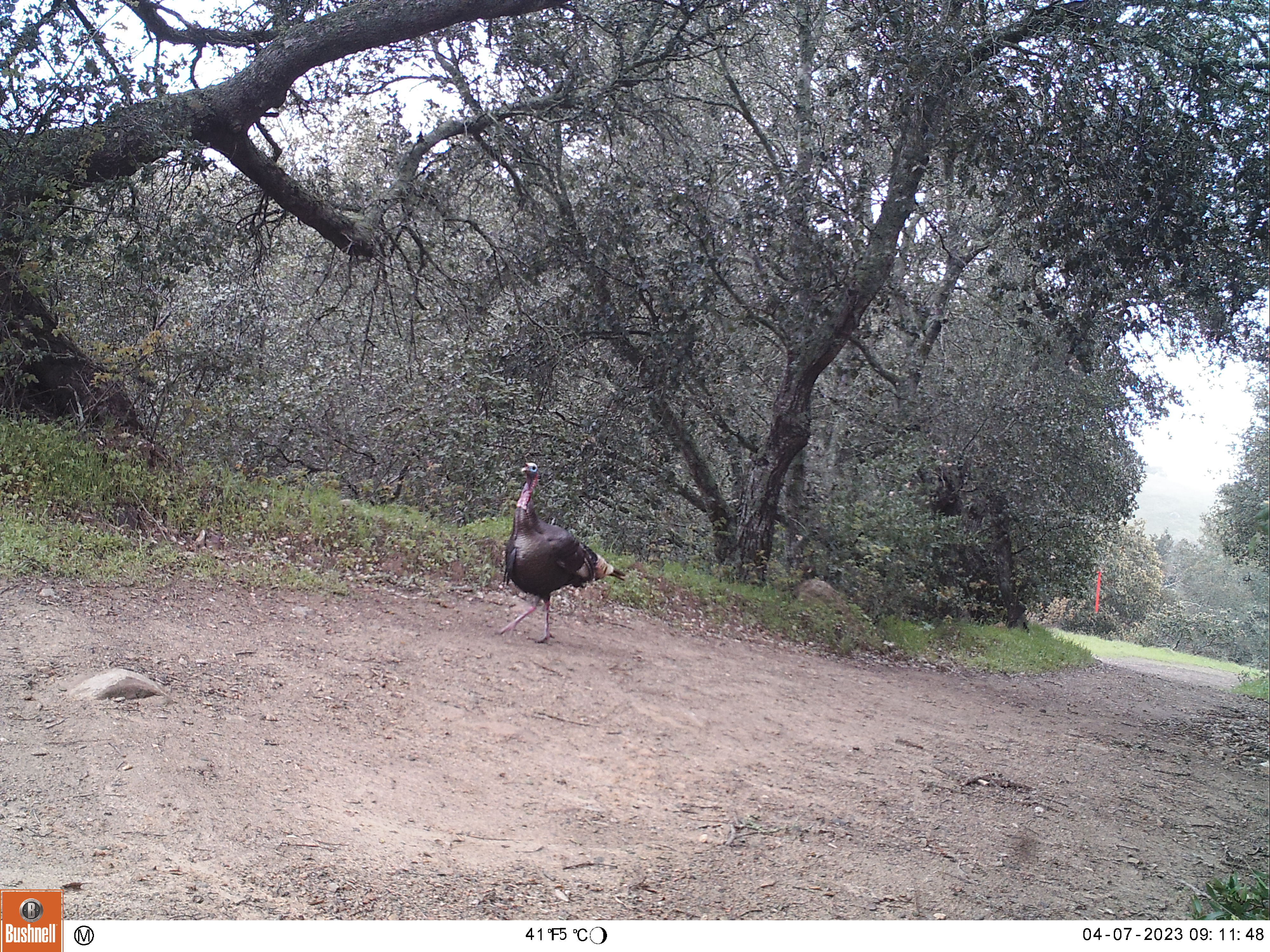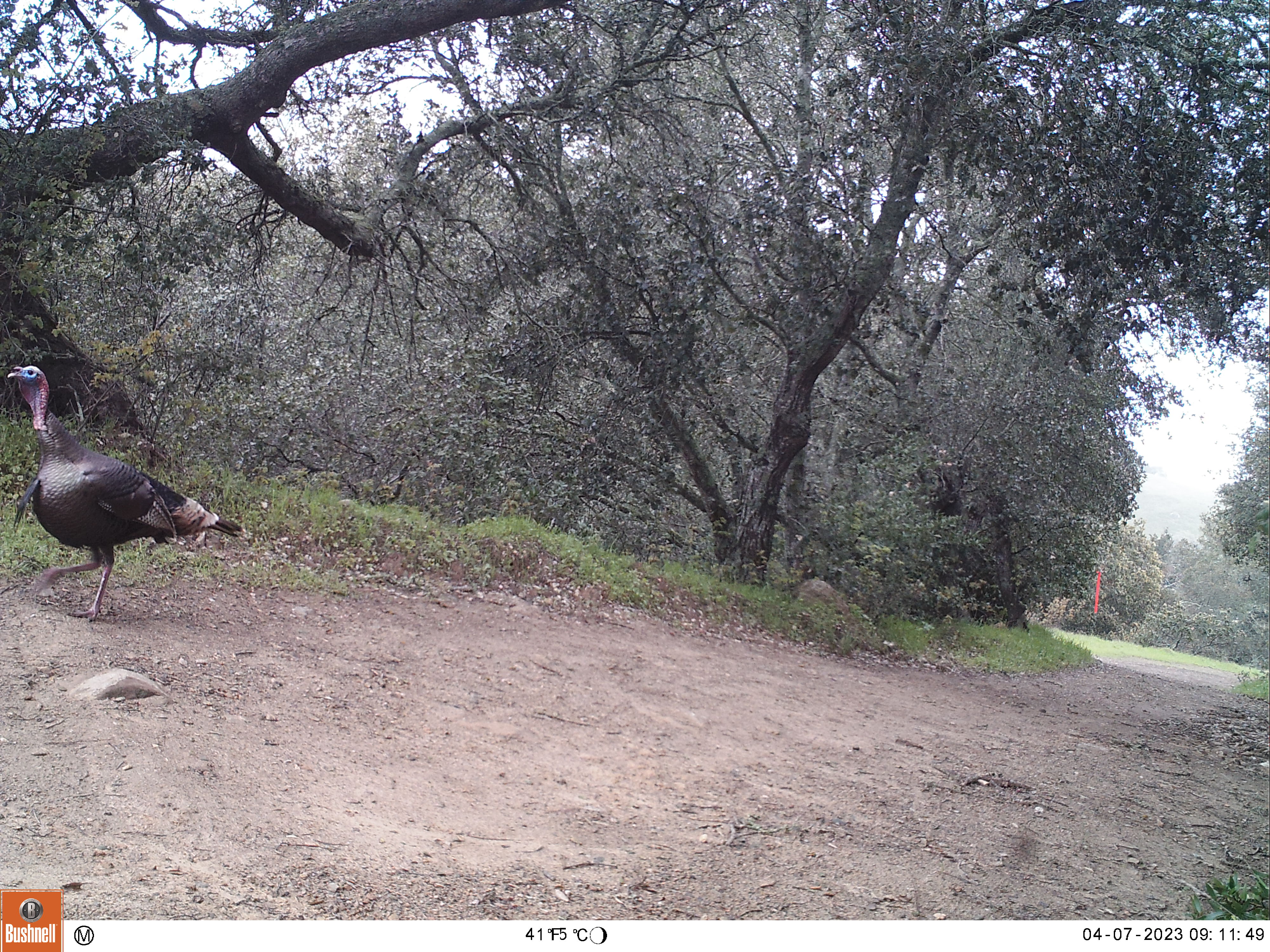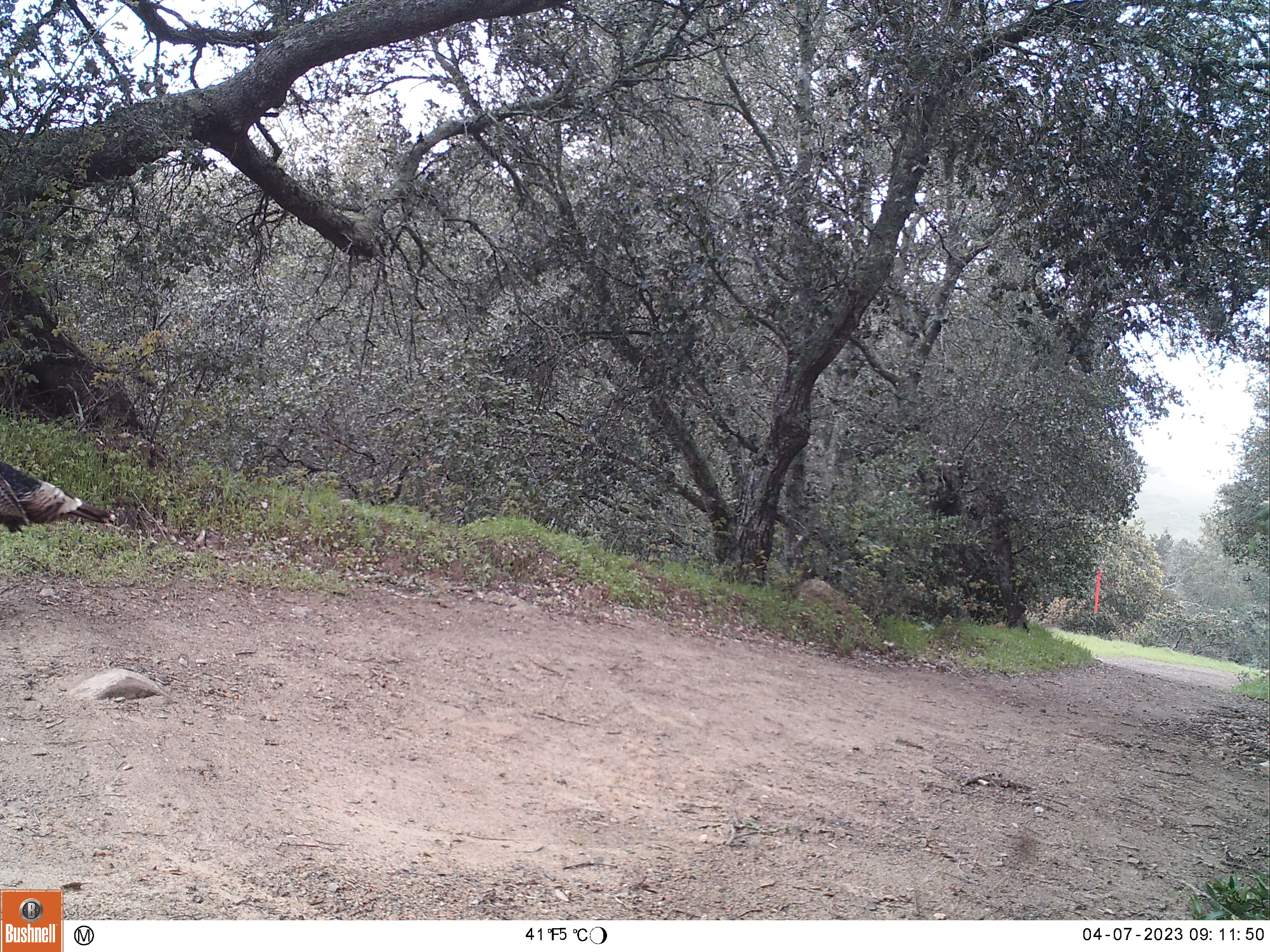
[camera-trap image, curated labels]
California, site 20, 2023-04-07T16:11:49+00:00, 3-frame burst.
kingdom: Animalia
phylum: Chordata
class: Aves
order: Galliformes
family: Phasianidae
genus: Meleagris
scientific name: Meleagris gallopavo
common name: turkey